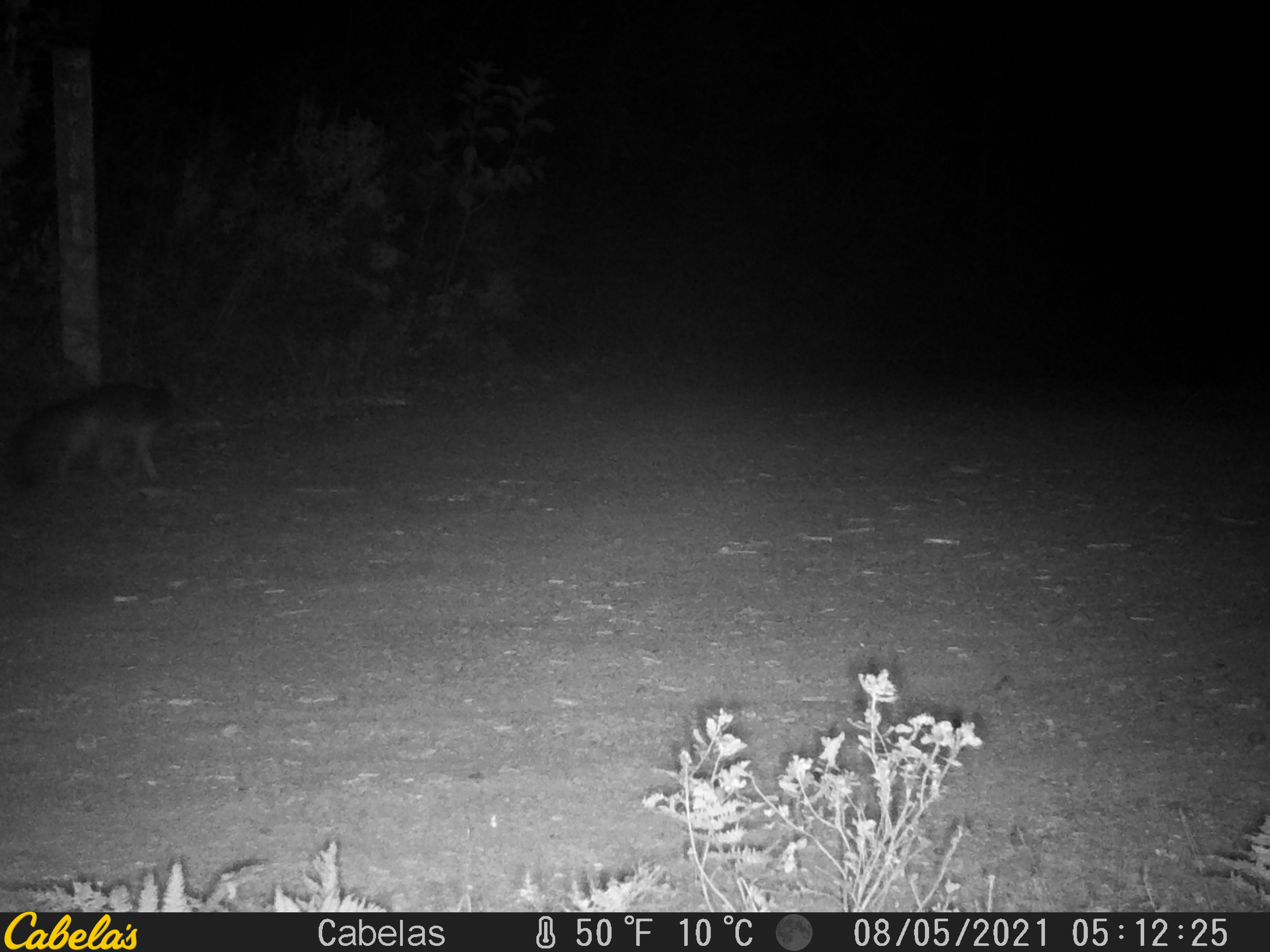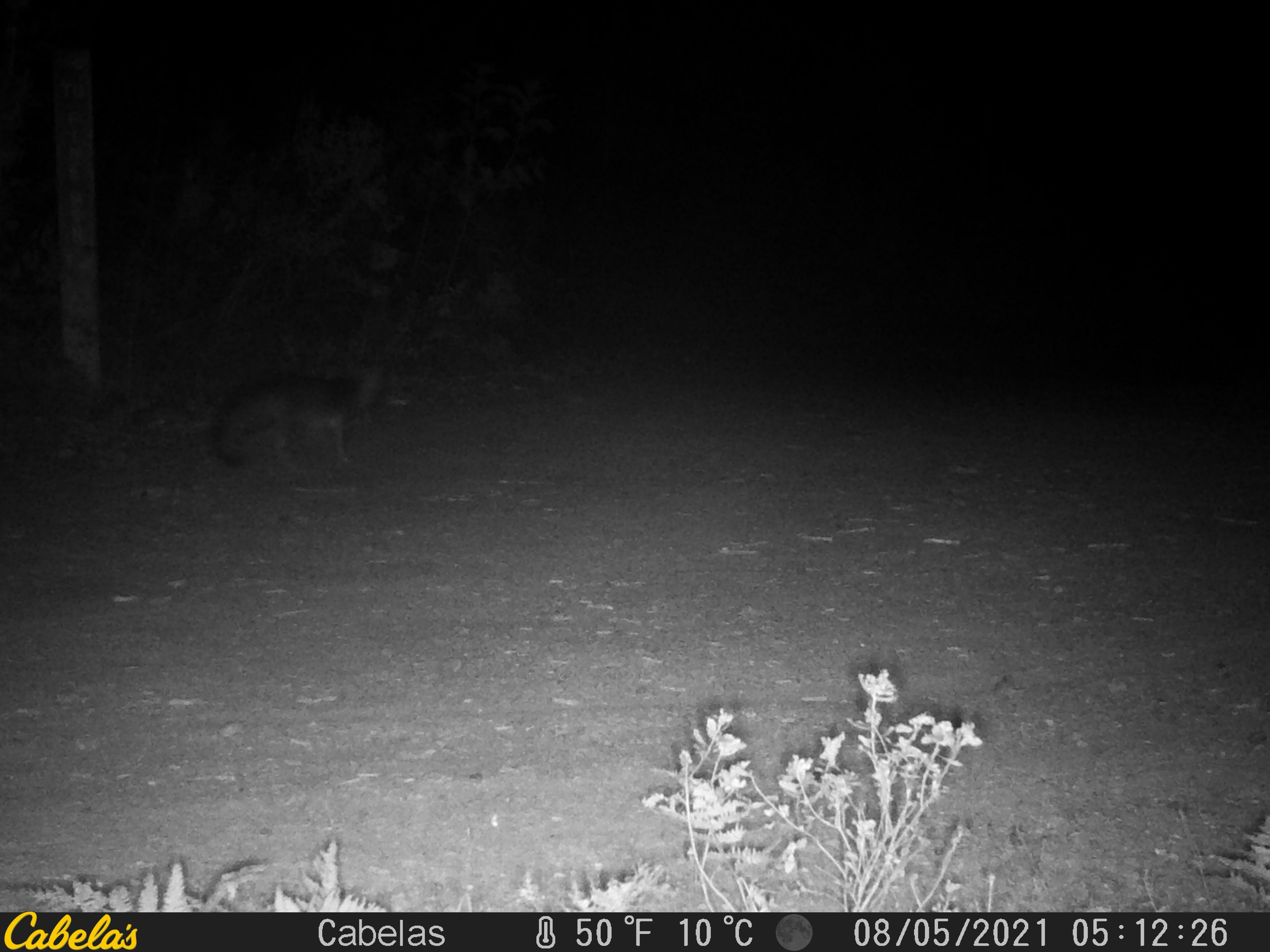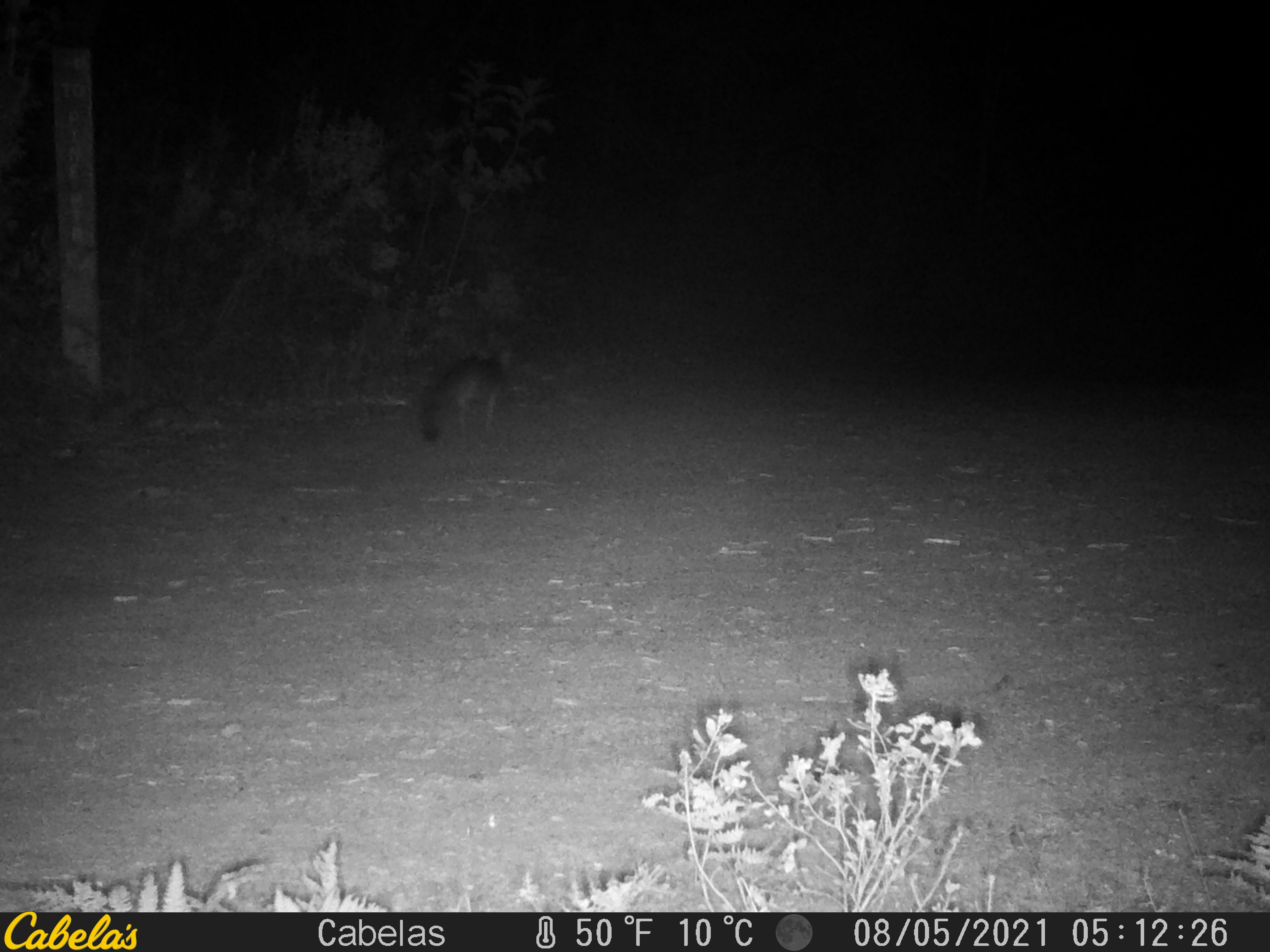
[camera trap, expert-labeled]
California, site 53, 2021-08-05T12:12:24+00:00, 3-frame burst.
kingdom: Animalia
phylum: Chordata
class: Mammalia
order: Carnivora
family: Canidae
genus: Urocyon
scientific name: Urocyon cinereoargenteus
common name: gray fox